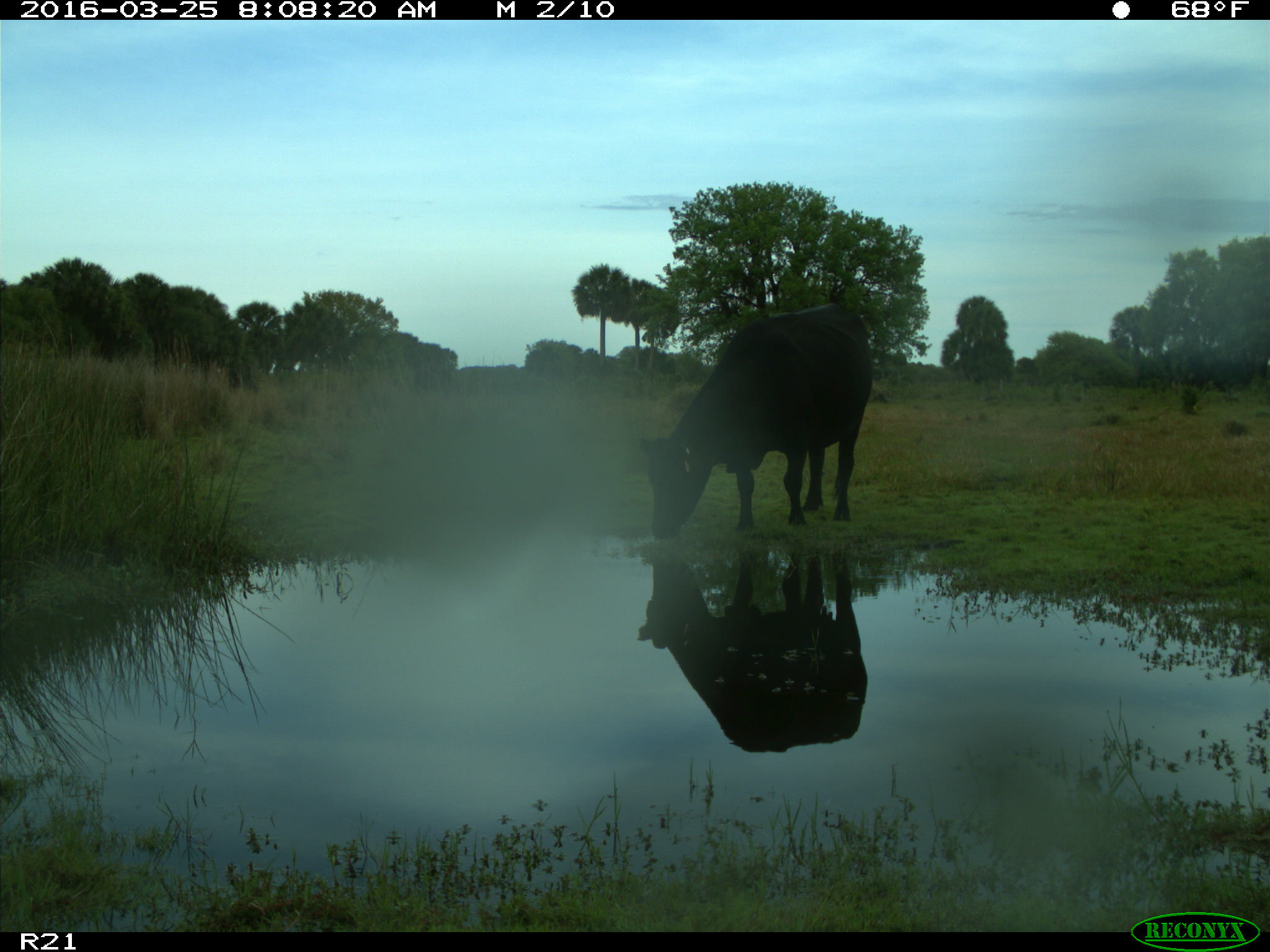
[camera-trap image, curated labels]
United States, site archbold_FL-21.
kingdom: Animalia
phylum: Chordata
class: Mammalia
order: Artiodactyla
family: Bovidae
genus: Bos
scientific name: Bos taurus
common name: domestic cow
Bos taurus (domestic cow).